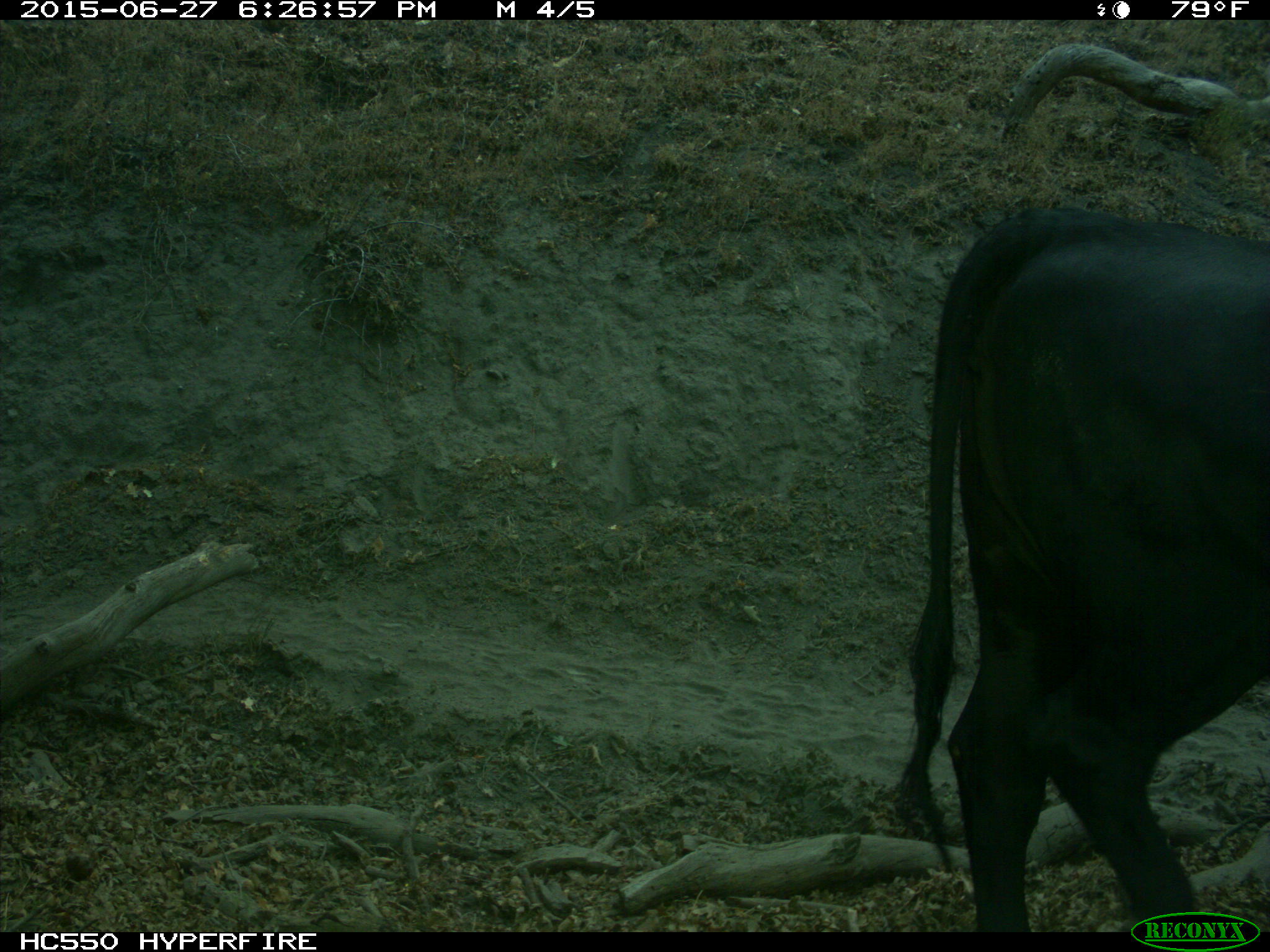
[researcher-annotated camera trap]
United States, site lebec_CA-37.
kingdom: Animalia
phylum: Chordata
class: Mammalia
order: Artiodactyla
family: Bovidae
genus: Bos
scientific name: Bos taurus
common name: domestic cow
Bos taurus (domestic cow).